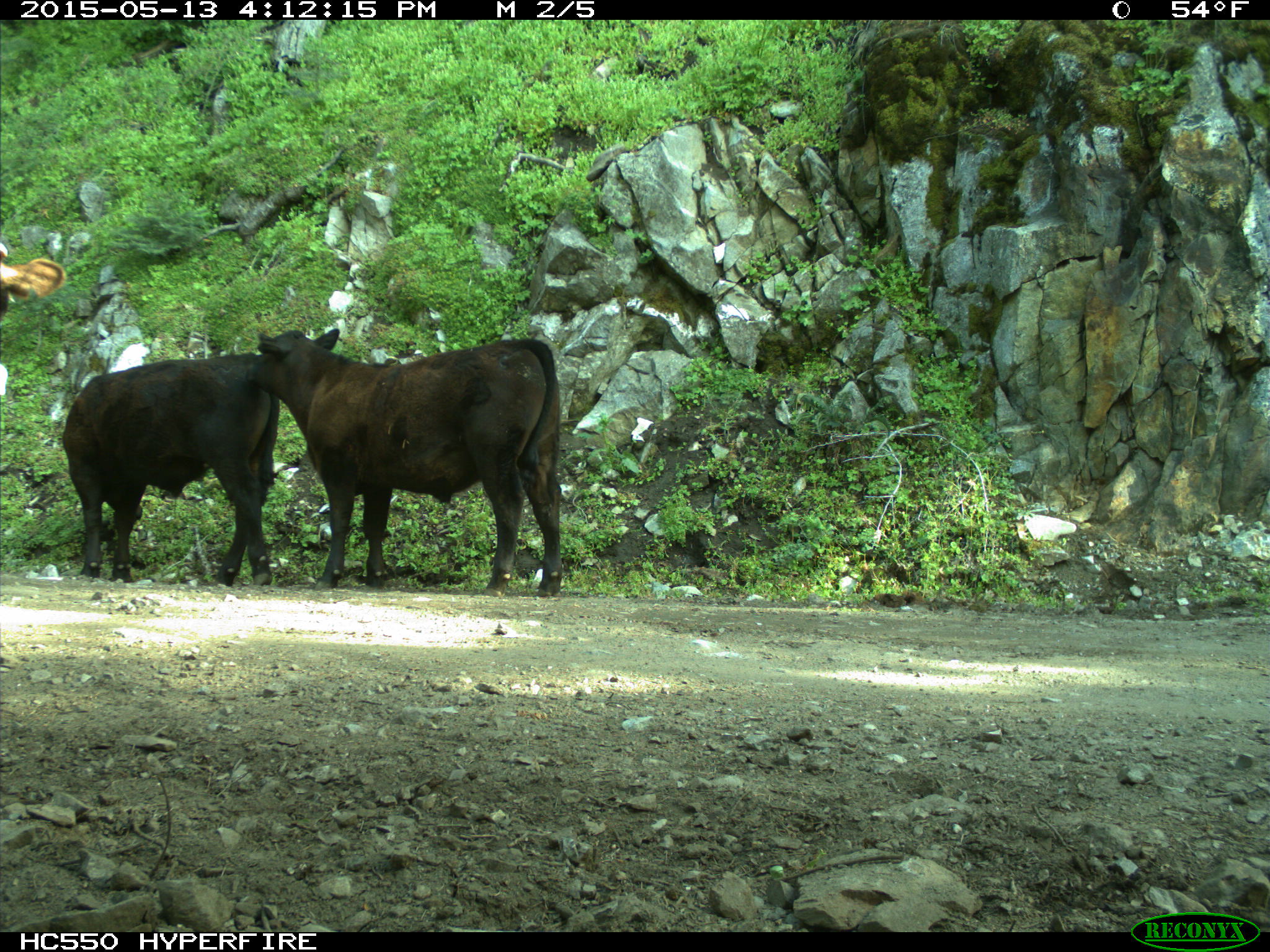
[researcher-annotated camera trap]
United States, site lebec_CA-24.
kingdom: Animalia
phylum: Chordata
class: Mammalia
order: Artiodactyla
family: Bovidae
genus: Bos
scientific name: Bos taurus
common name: domestic cow